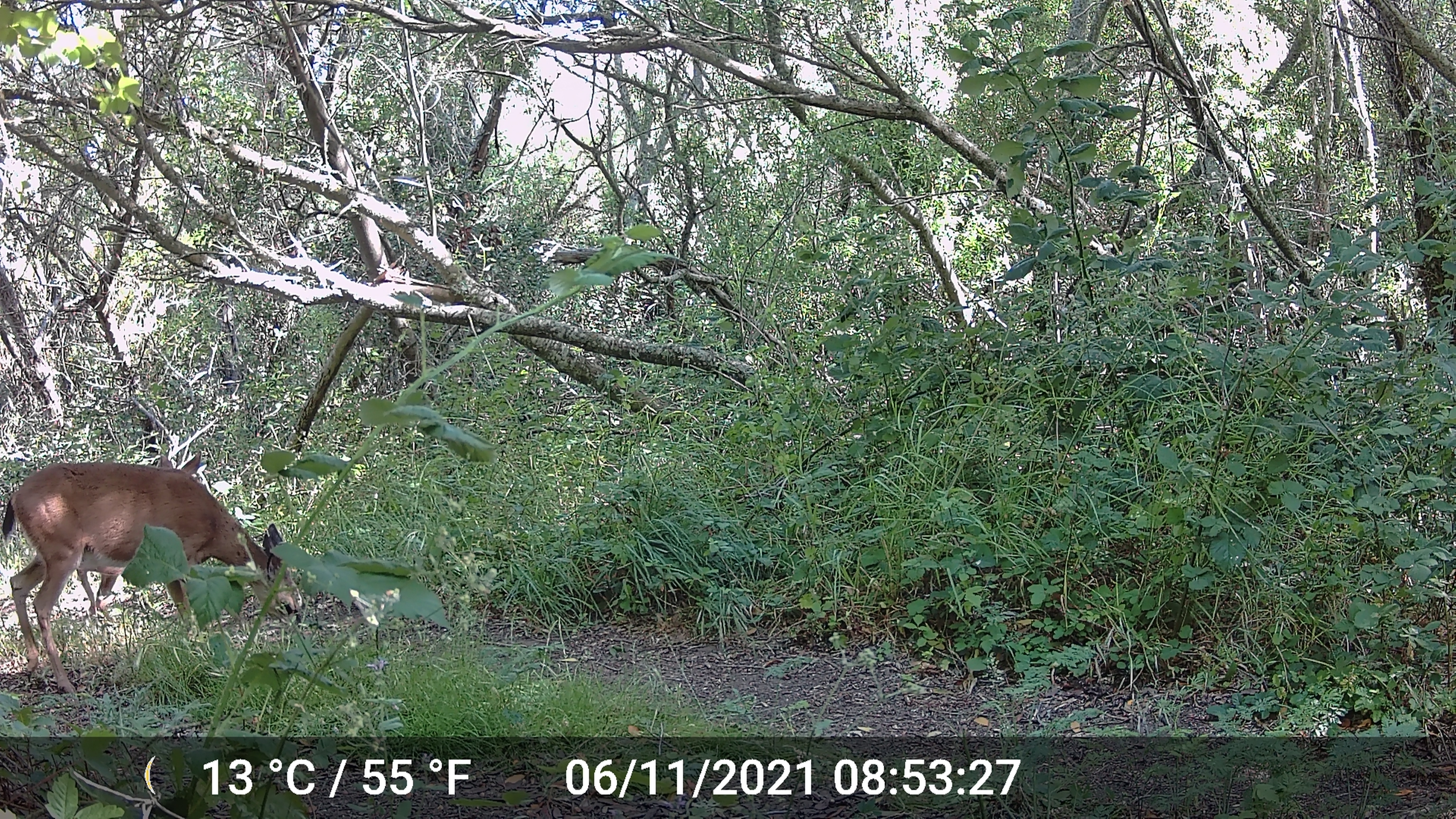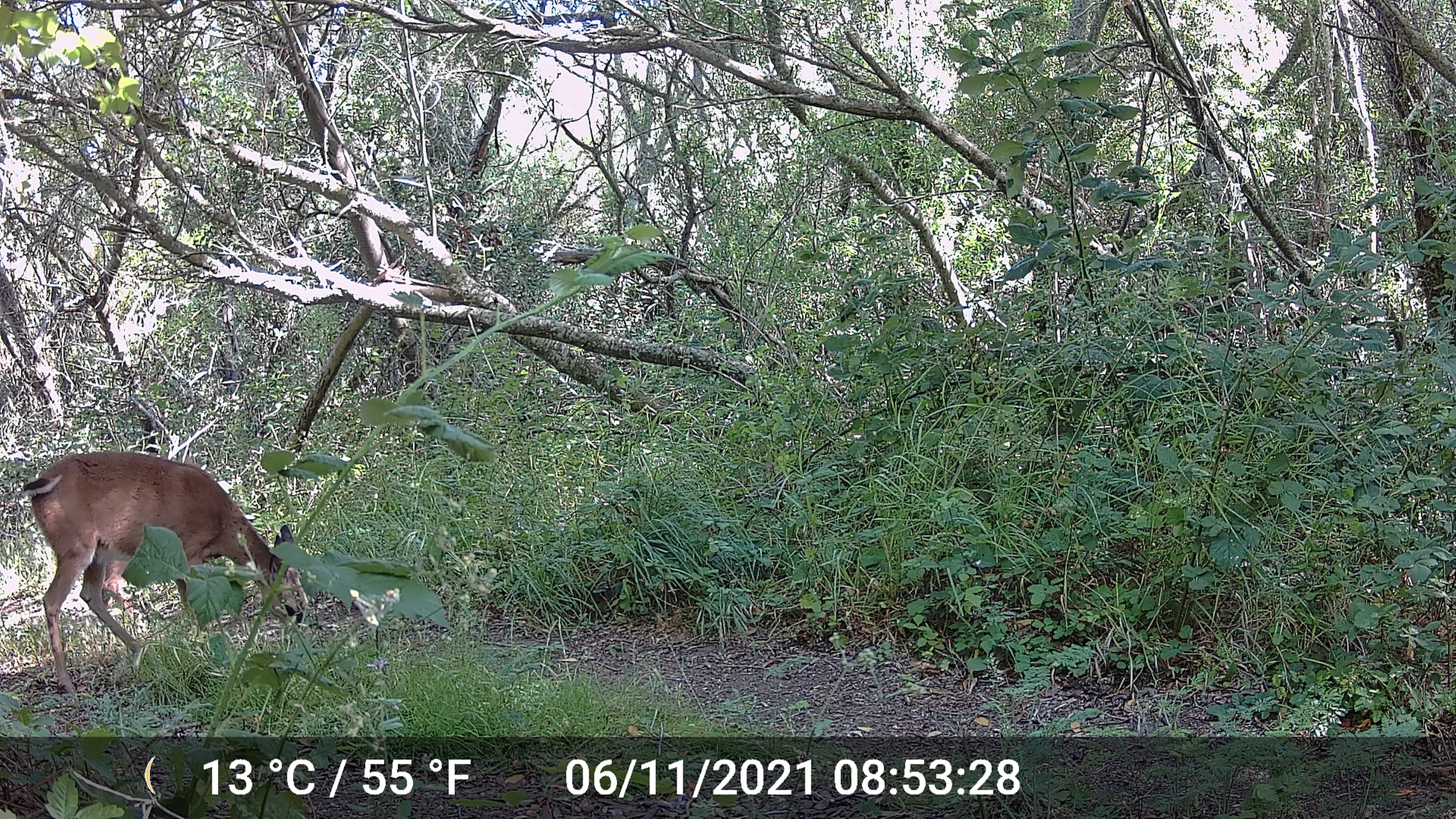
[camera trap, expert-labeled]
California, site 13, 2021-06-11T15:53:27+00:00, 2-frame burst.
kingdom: Animalia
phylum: Chordata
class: Mammalia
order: Artiodactyla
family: Cervidae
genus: Odocoileus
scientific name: Odocoileus hemionus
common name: mule deer